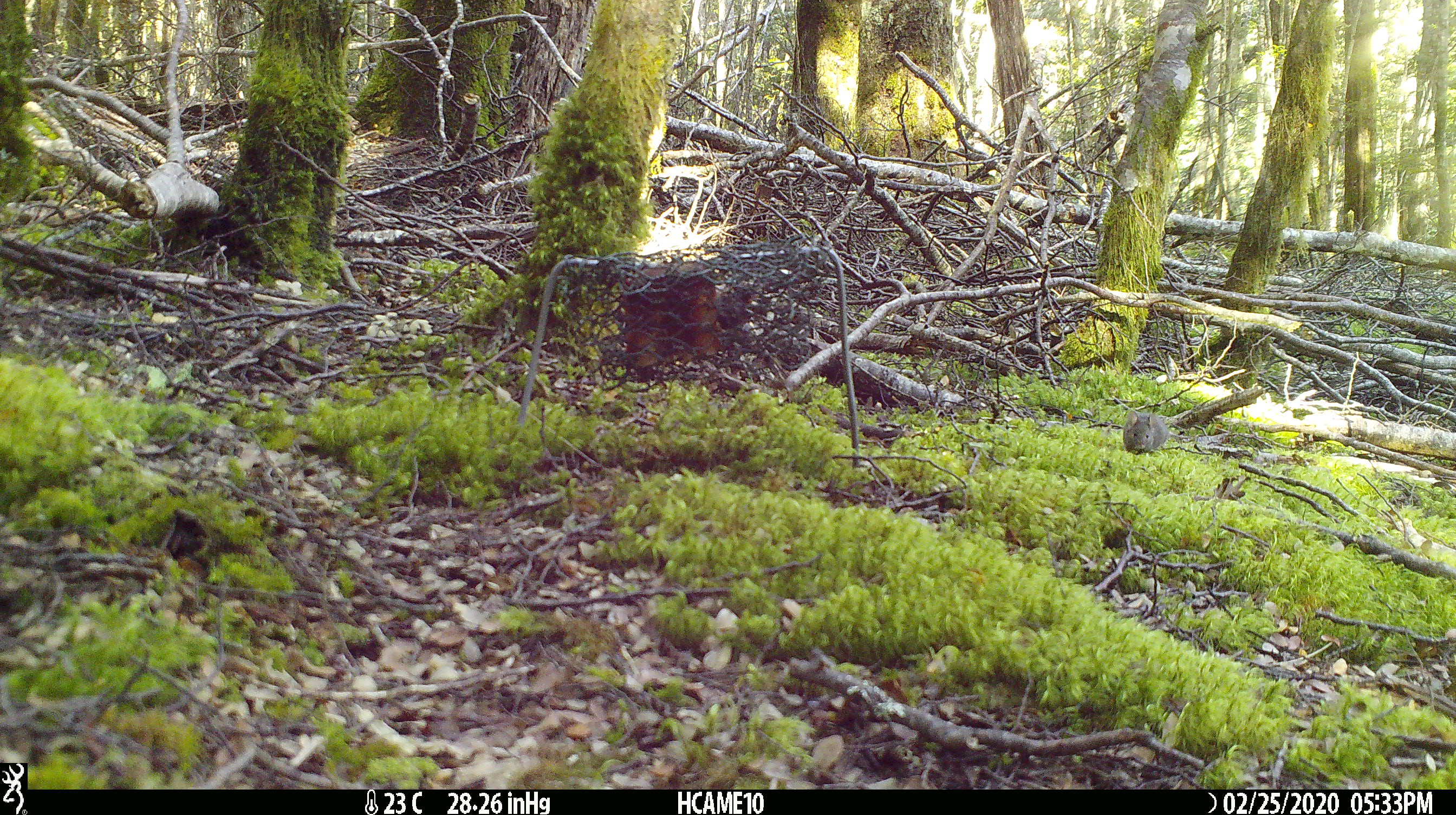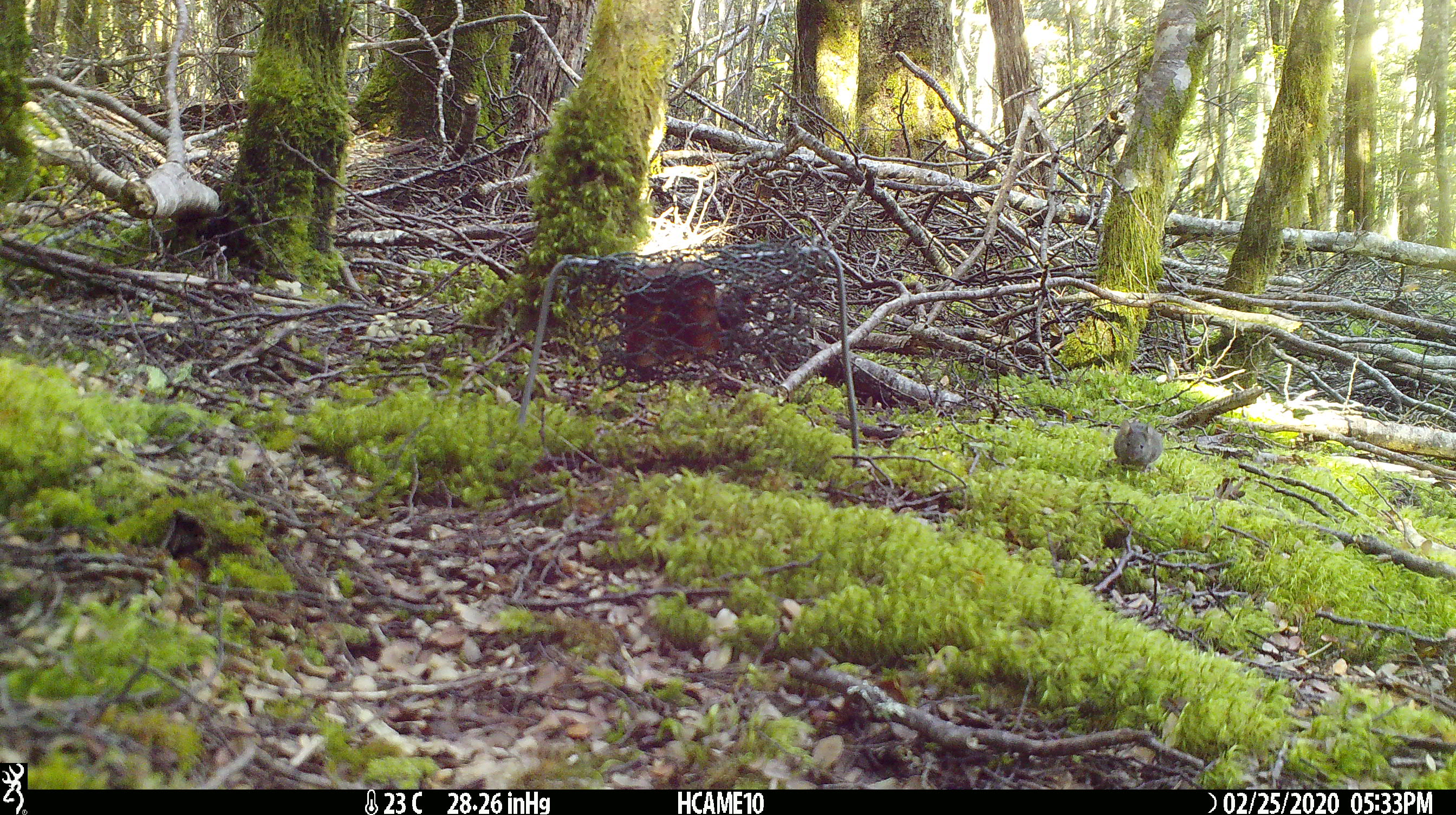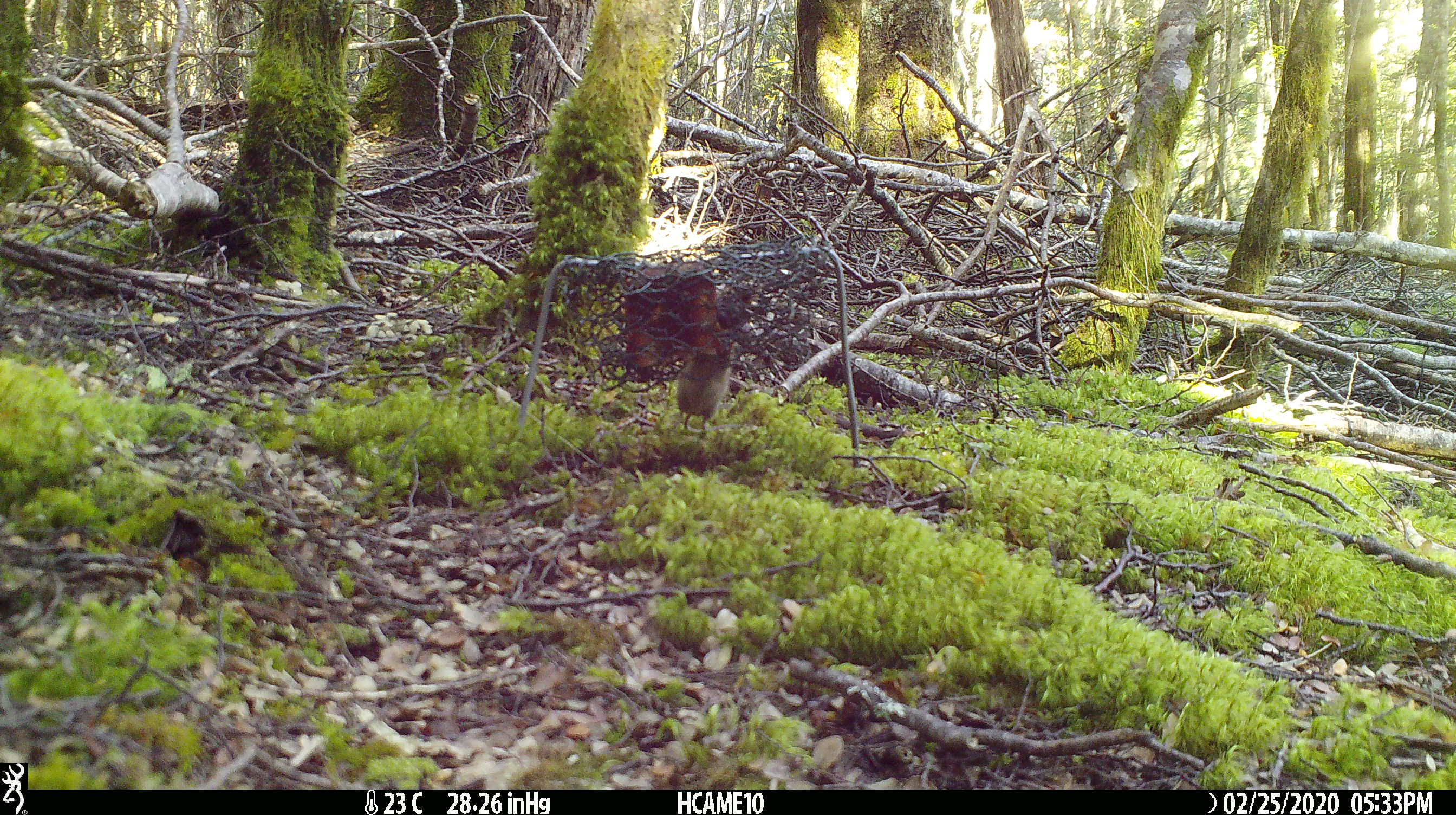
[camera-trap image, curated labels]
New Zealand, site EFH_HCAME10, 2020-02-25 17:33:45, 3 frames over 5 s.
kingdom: Animalia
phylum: Chordata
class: Mammalia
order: Rodentia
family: Muridae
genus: Mus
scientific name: Mus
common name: mouse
Mouse (Mus).